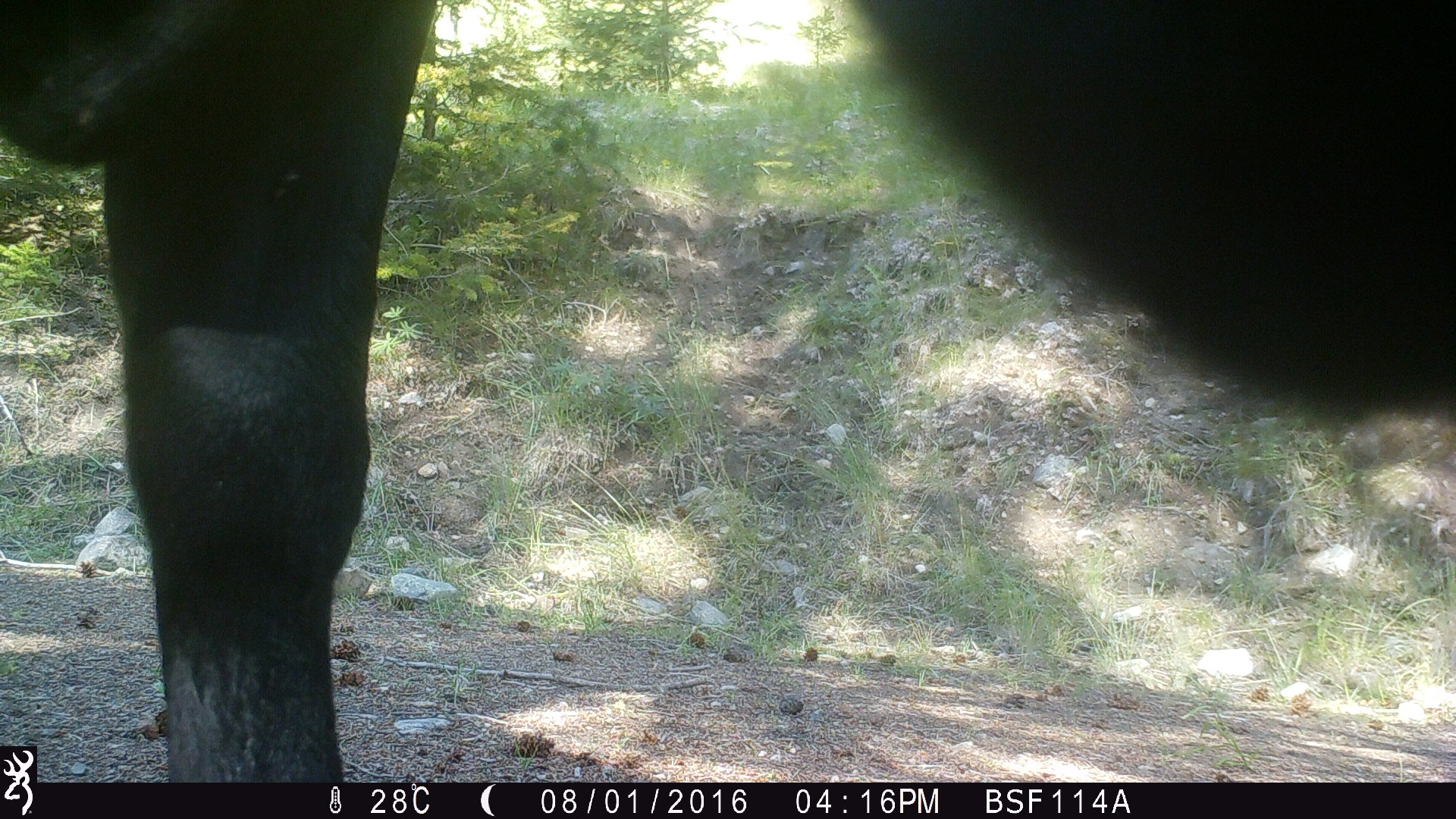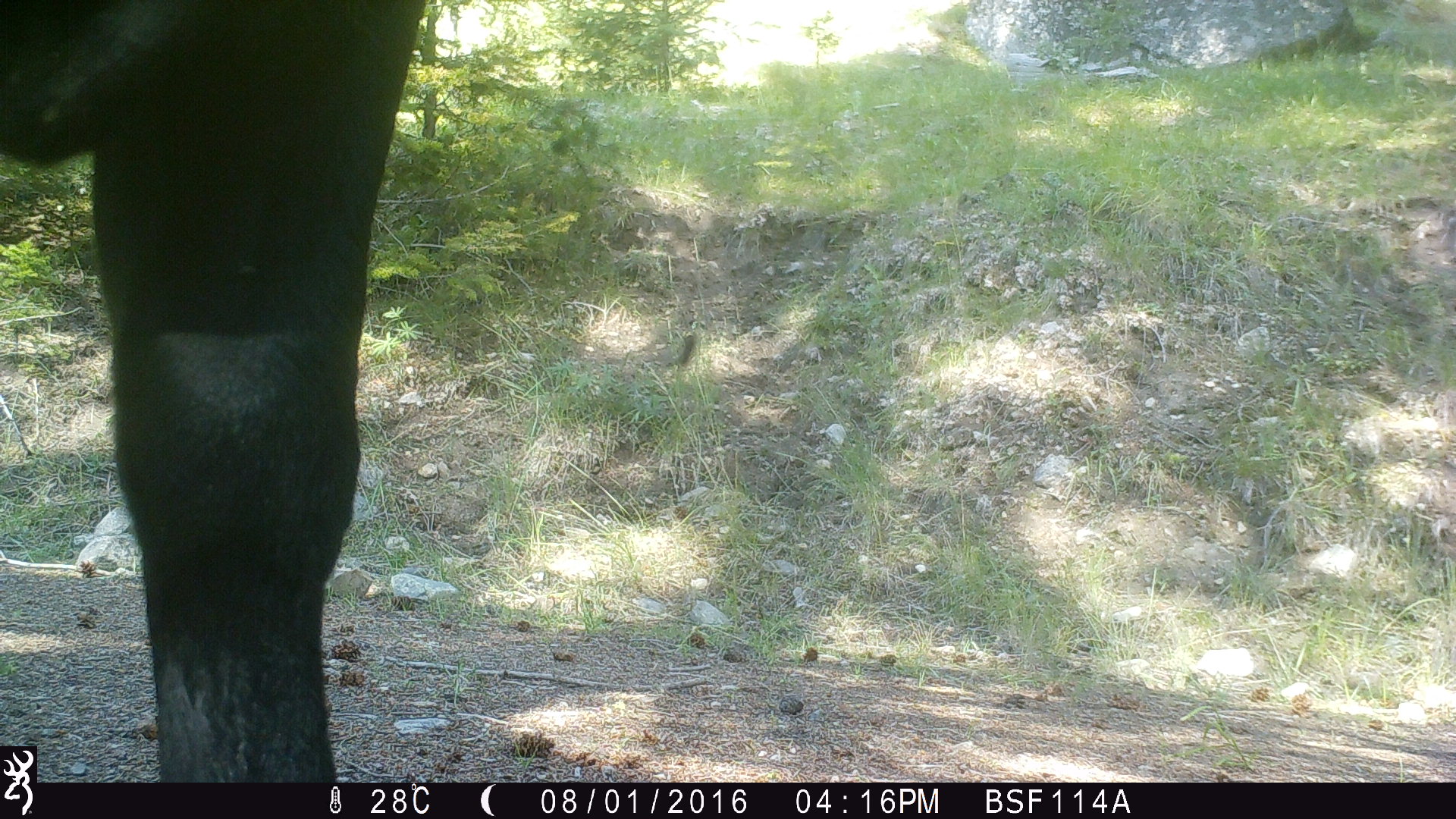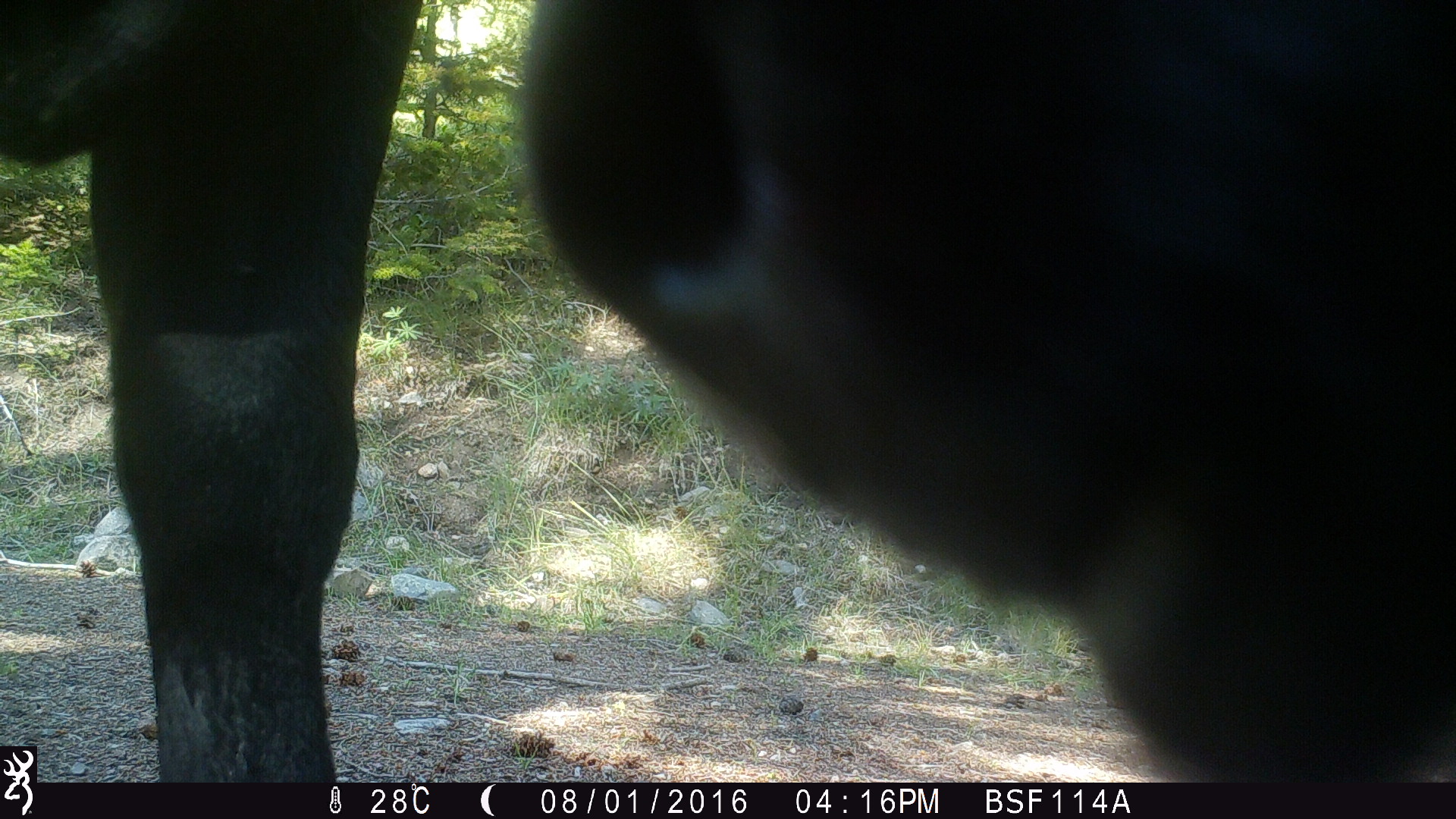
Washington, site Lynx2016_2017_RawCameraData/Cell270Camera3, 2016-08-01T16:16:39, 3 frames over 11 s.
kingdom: Animalia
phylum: Chordata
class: Mammalia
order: Artiodactyla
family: Bovidae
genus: Bos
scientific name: Bos taurus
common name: domestic cattle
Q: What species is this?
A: Domestic cattle (Bos taurus).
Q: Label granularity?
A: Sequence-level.